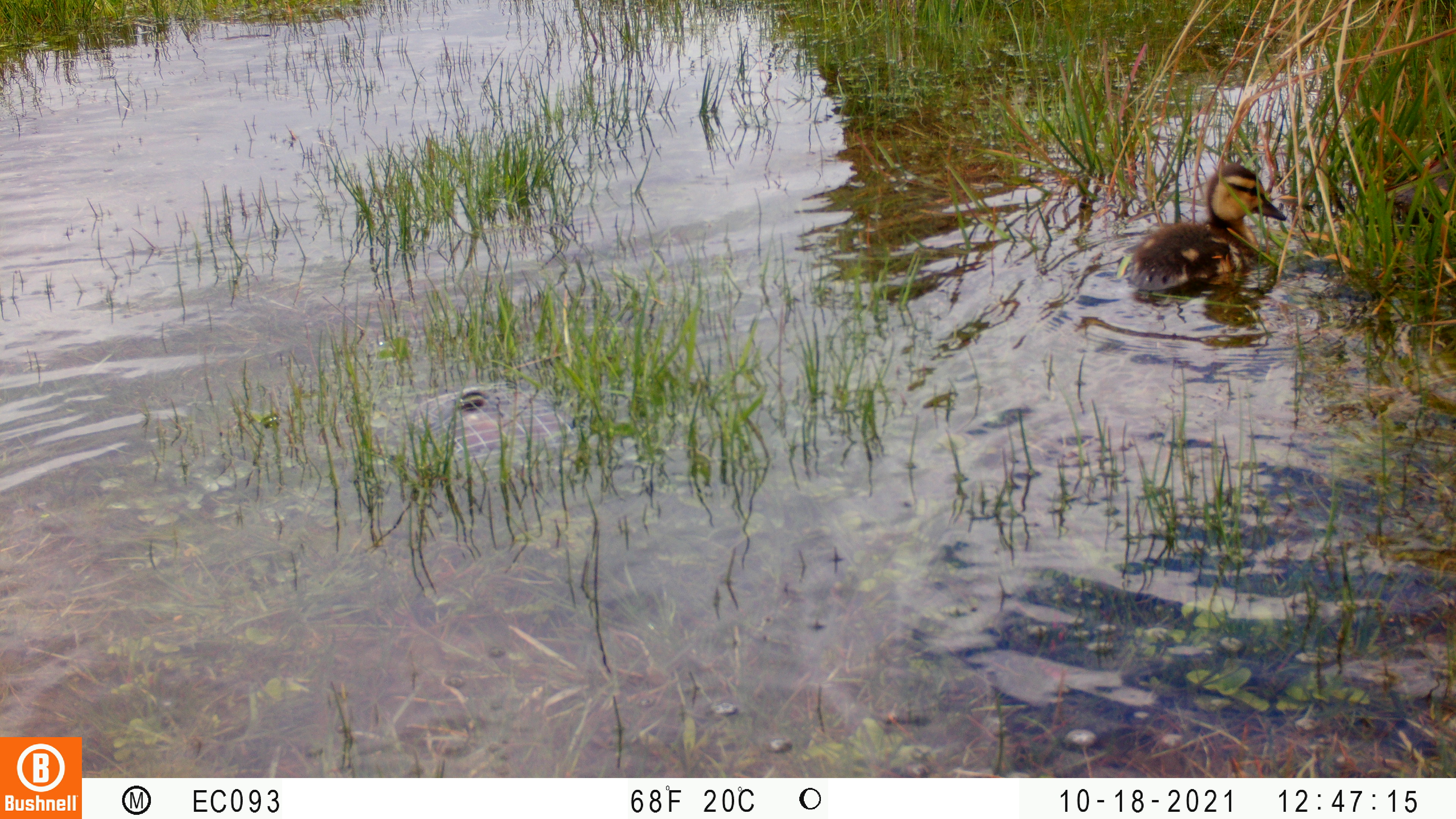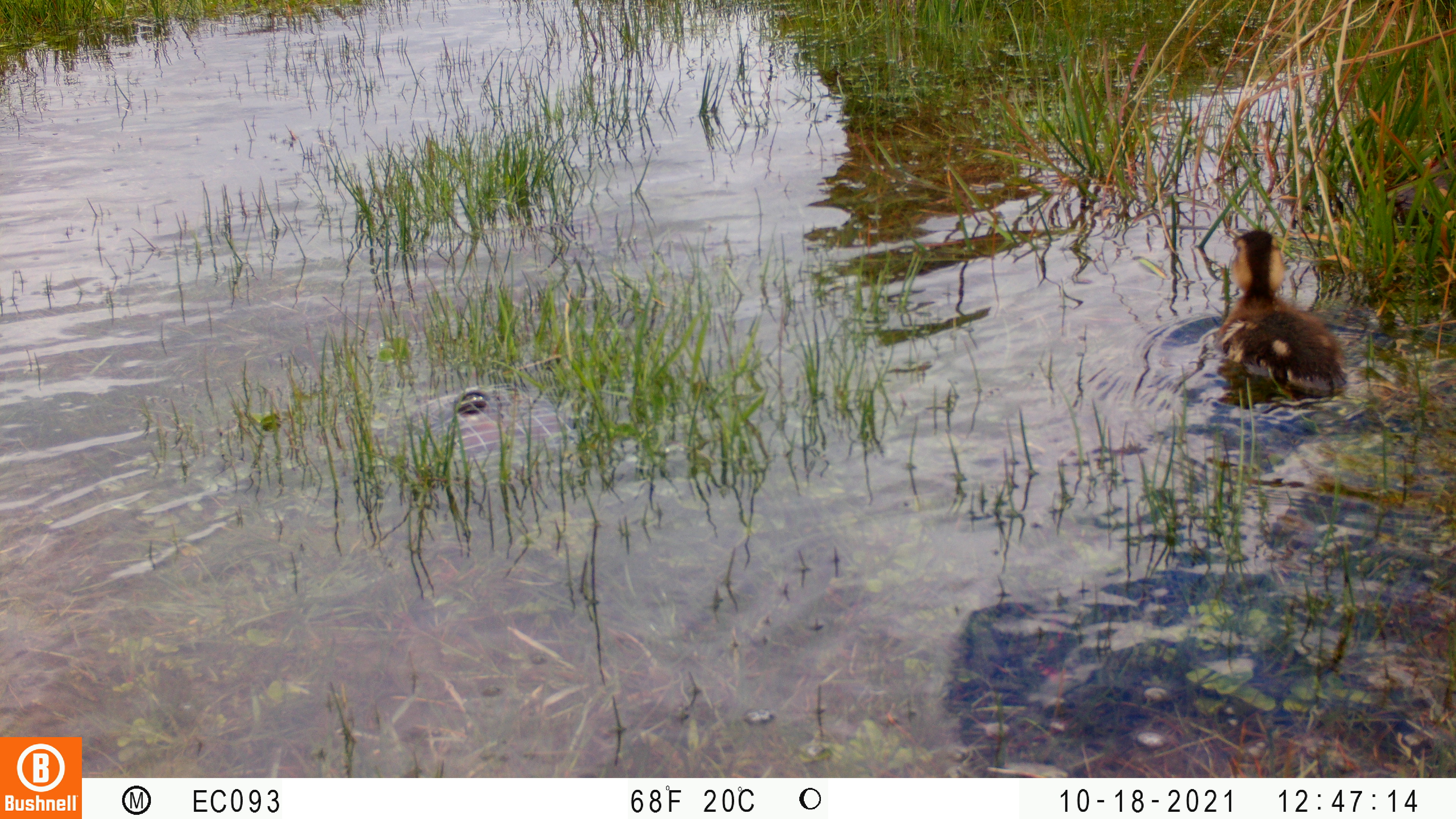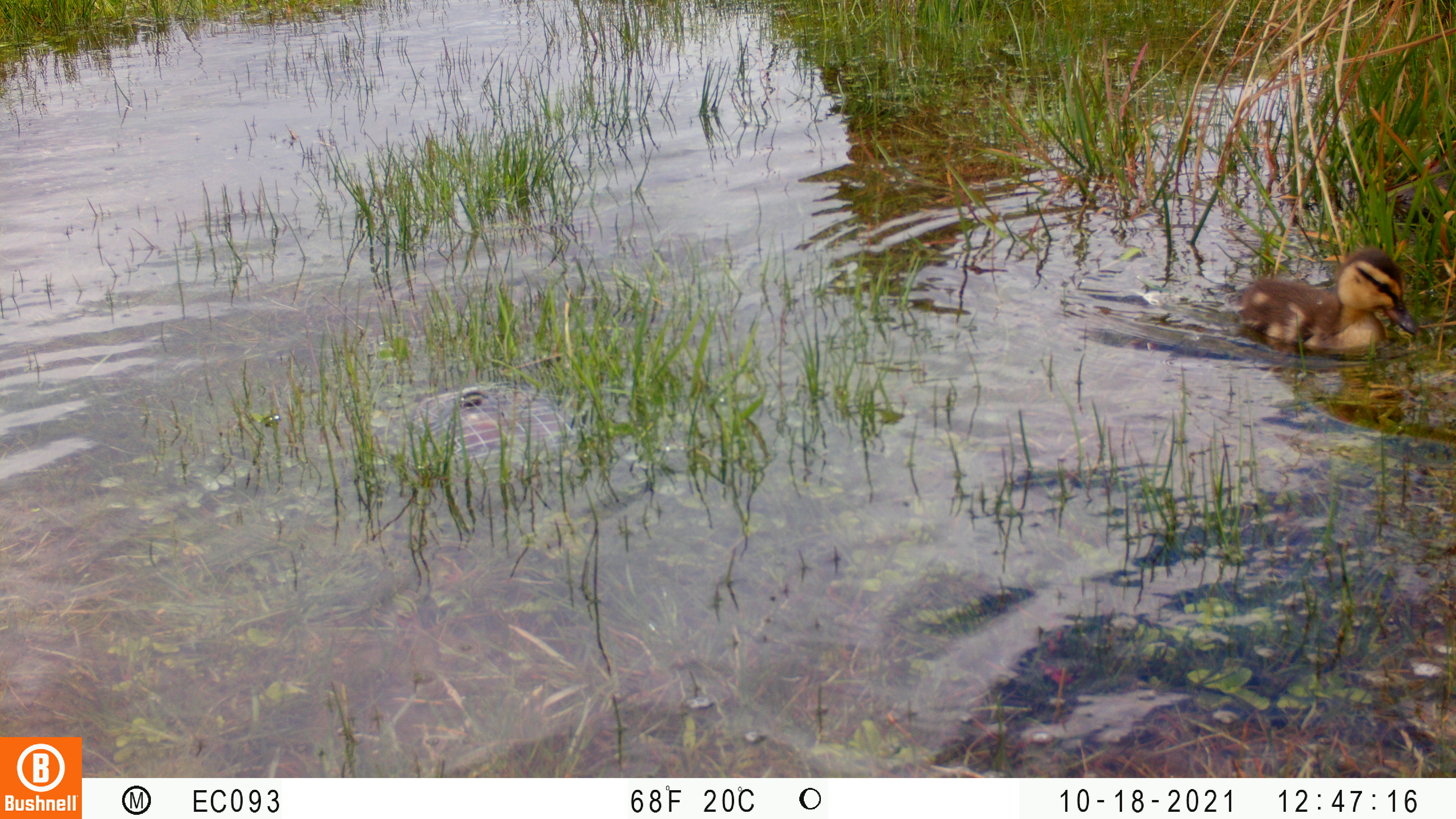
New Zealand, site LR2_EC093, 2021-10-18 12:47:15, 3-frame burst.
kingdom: Animalia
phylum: Chordata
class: Aves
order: Anseriformes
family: Anatidae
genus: Anas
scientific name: Anas platyrhynchos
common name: mallard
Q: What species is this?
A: Mallard (Anas platyrhynchos).